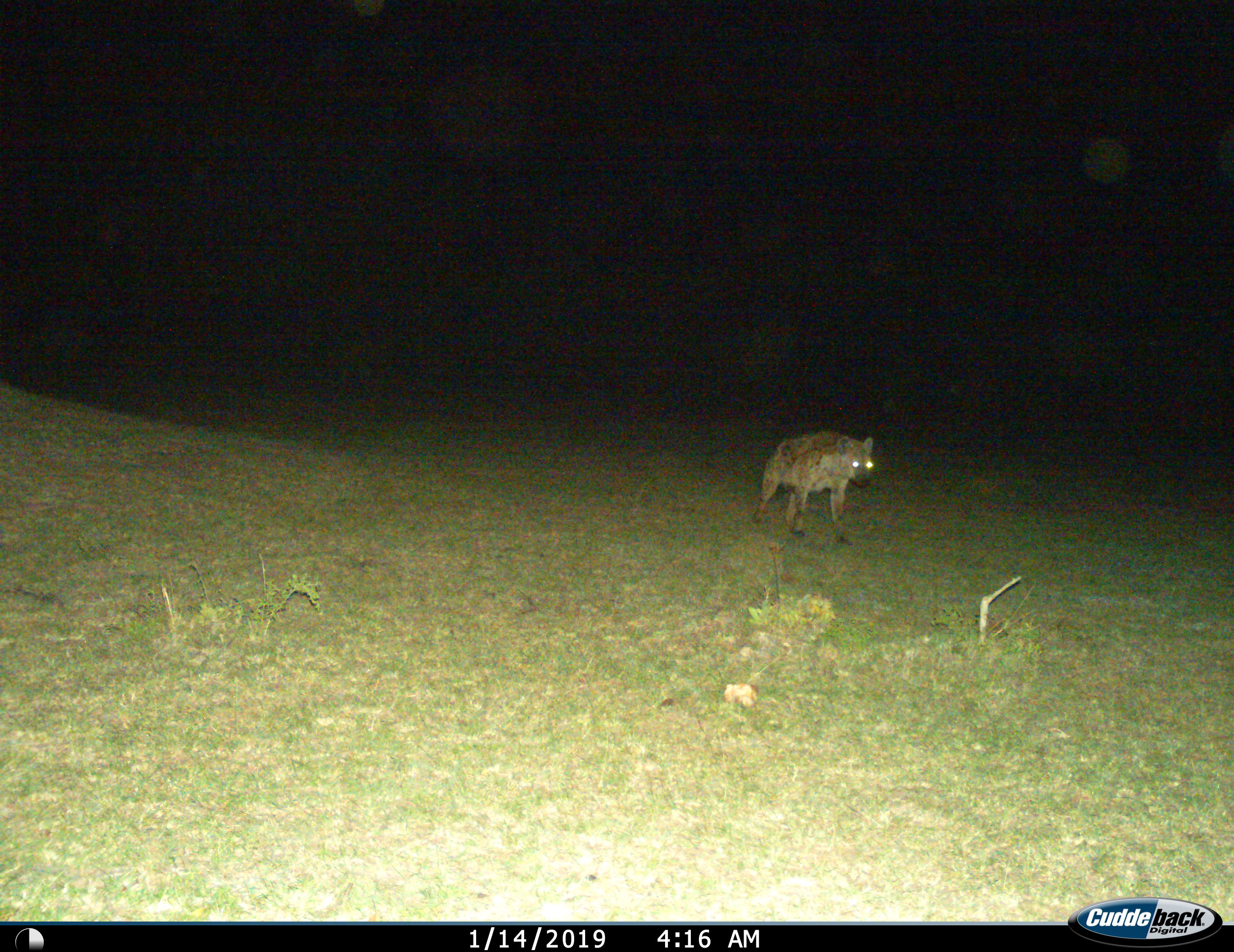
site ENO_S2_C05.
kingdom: Animalia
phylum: Chordata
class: Mammalia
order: Carnivora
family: Hyaenidae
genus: Crocuta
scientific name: Crocuta crocuta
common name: spotted hyena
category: hyenaspotted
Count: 1.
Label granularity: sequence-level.